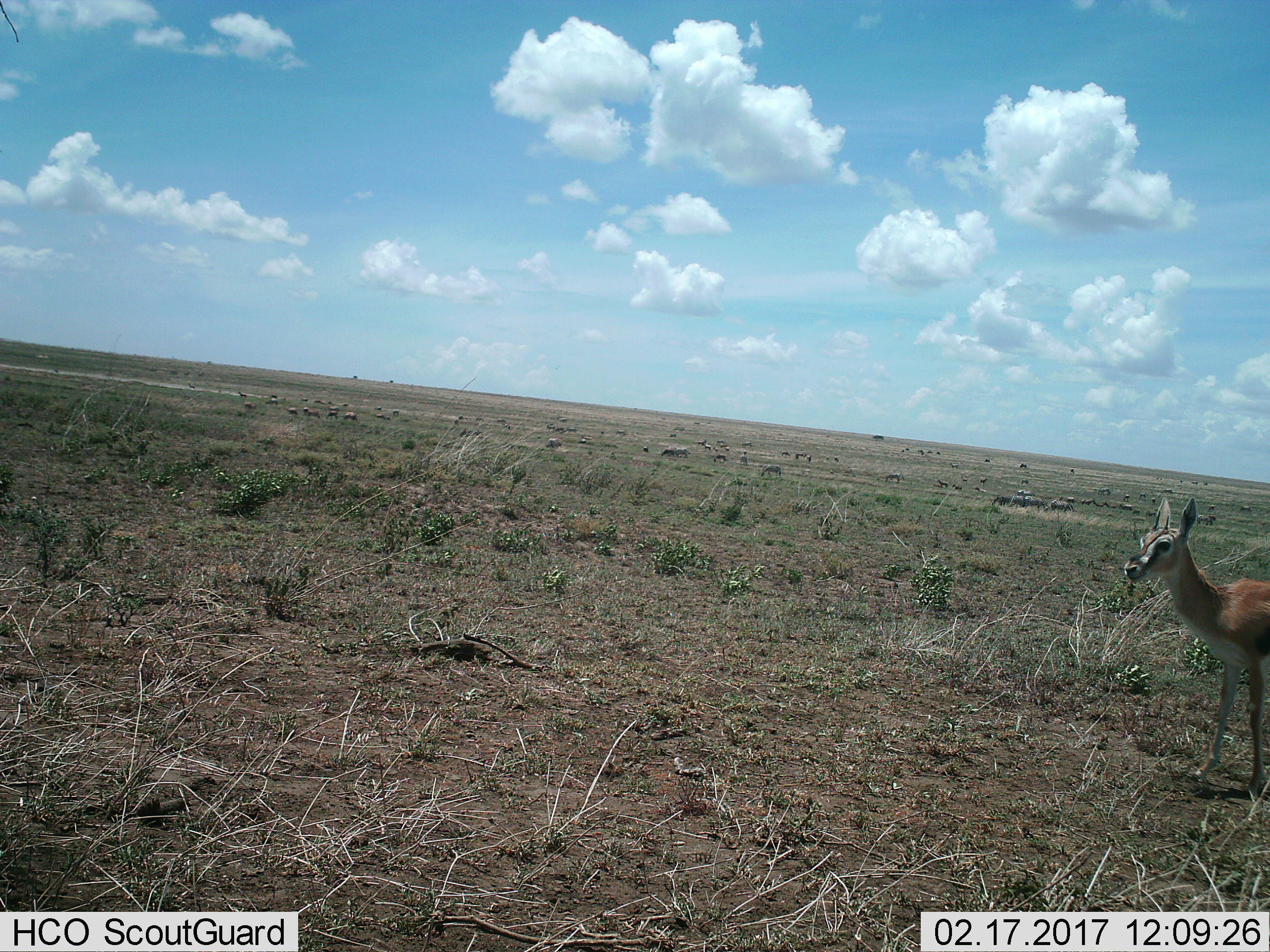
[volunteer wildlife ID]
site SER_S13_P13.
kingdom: Animalia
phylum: Chordata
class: Mammalia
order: Artiodactyla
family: Bovidae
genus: Eudorcas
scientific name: Eudorcas thomsonii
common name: thomson's gazelle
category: gazellethomsons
Gazellethomsons (thomson's gazelle) (Eudorcas thomsonii), count 1. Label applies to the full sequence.